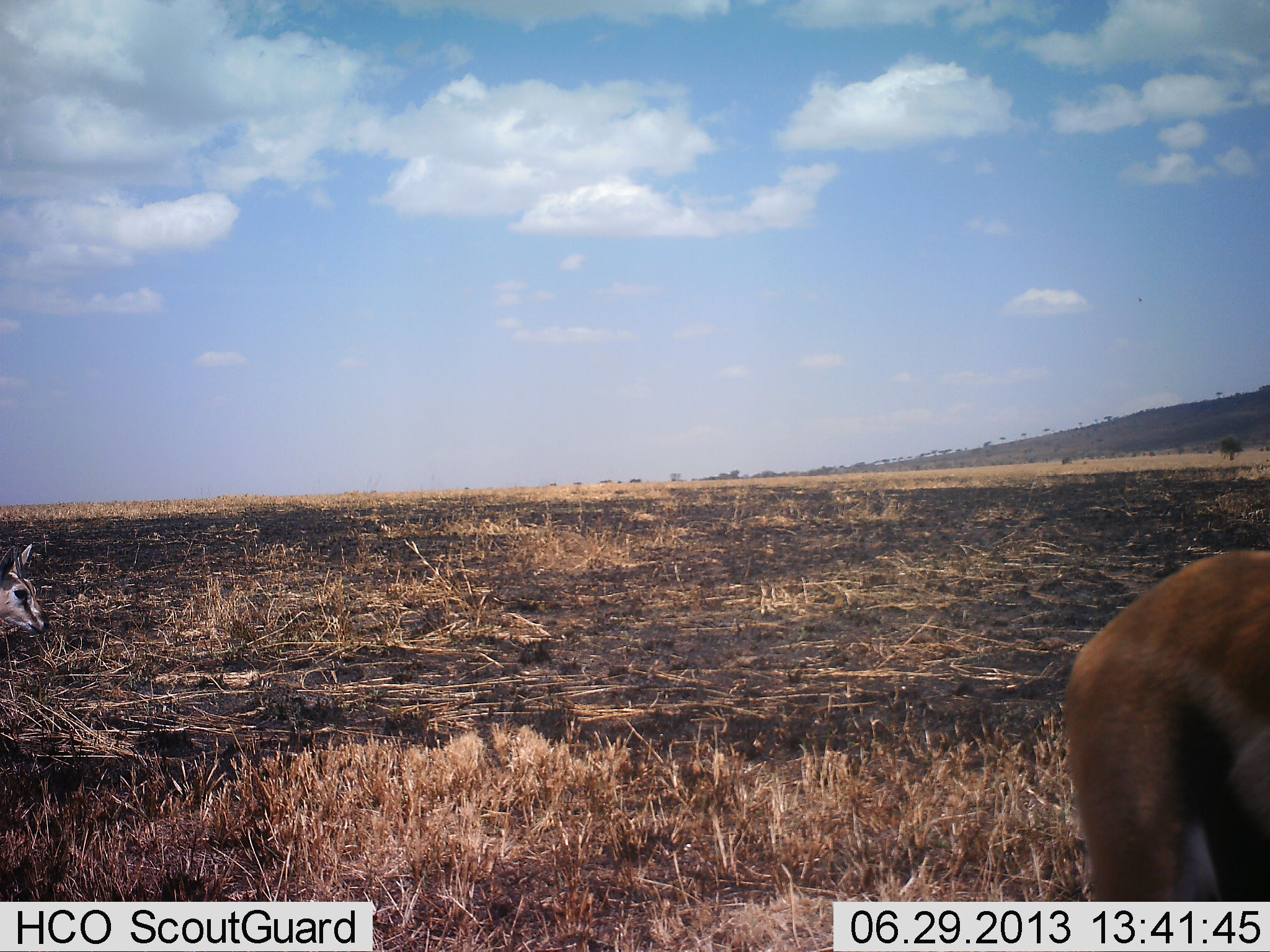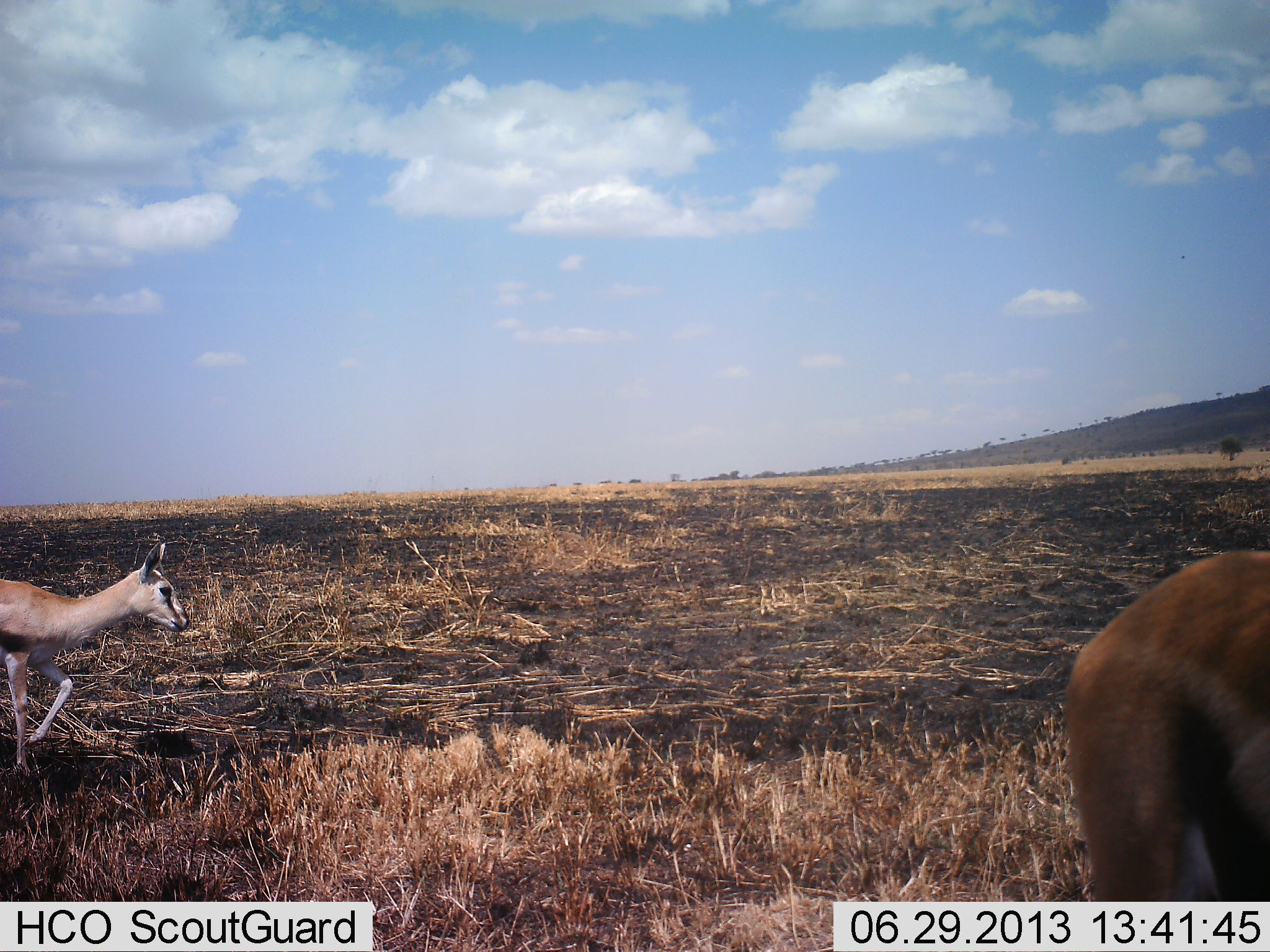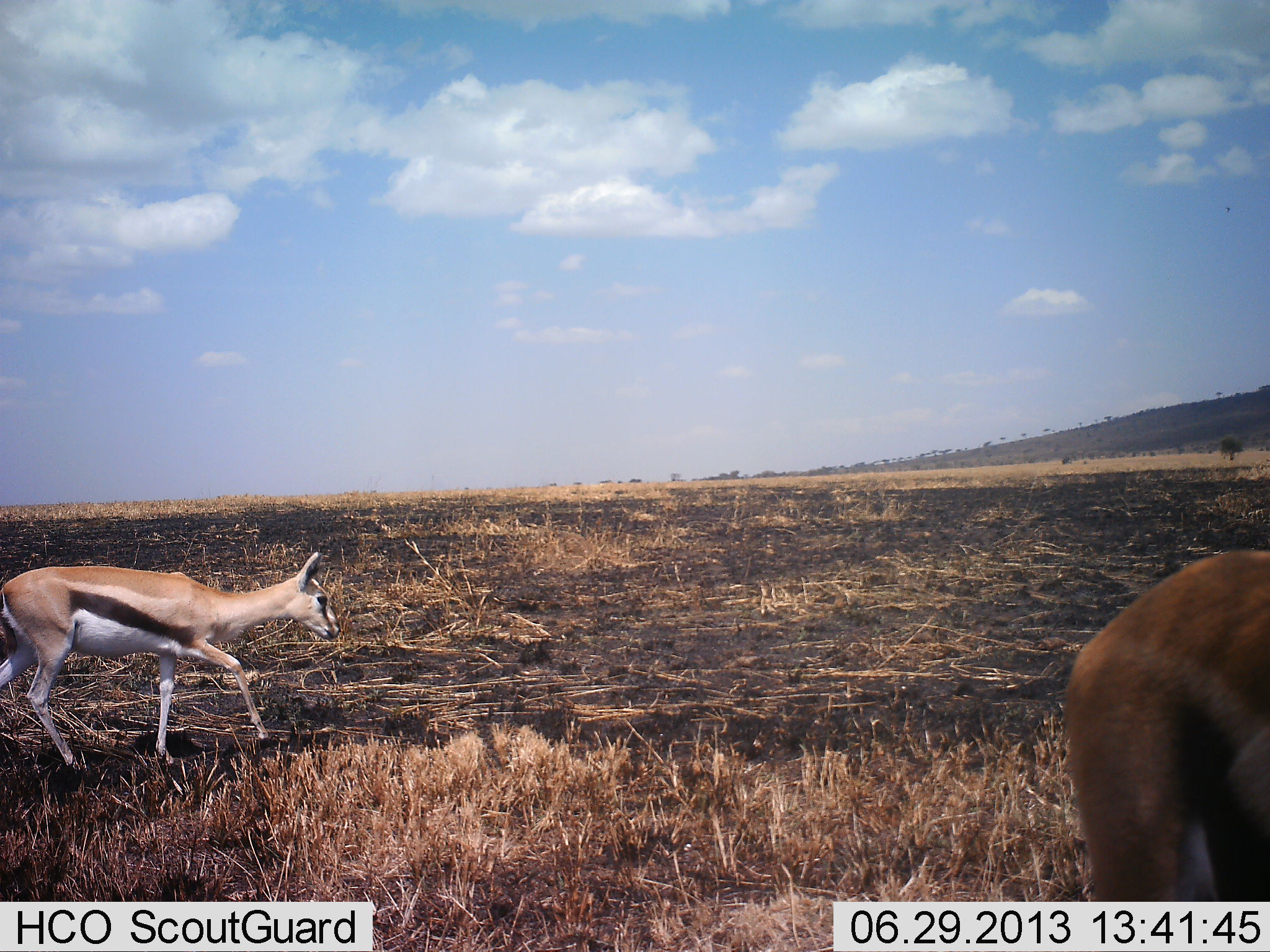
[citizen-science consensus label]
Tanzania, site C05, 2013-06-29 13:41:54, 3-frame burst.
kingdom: Animalia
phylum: Chordata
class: Mammalia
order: Artiodactyla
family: Bovidae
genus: Eudorcas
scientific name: Eudorcas thomsonii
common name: thomson's gazelle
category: gazellethomsons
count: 2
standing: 70%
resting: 0%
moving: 100%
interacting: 0%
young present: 10%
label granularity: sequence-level